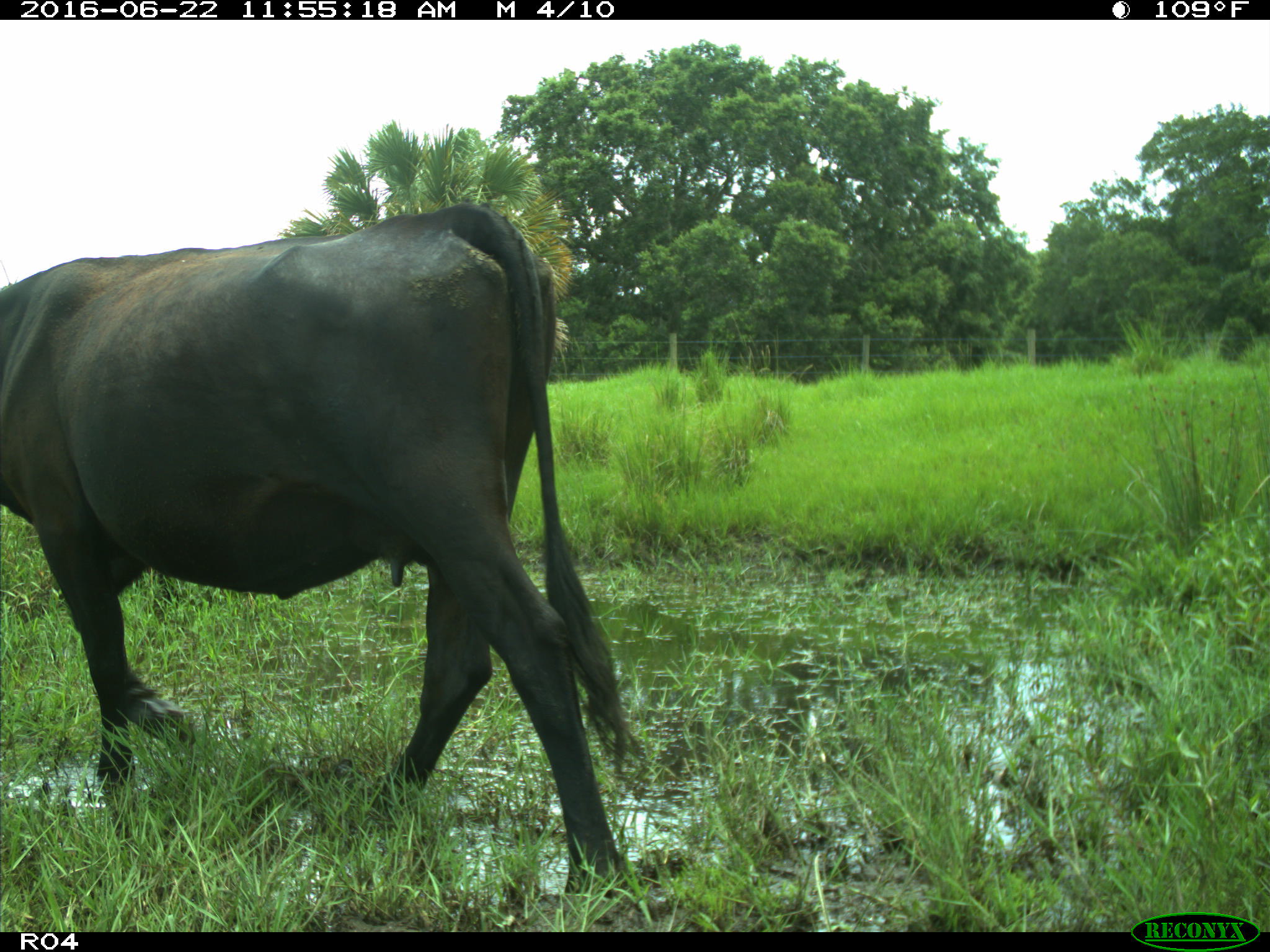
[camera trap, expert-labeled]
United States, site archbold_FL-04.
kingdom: Animalia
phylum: Chordata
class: Mammalia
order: Artiodactyla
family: Bovidae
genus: Bos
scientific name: Bos taurus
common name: domestic cow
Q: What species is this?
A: Bos taurus (domestic cow).